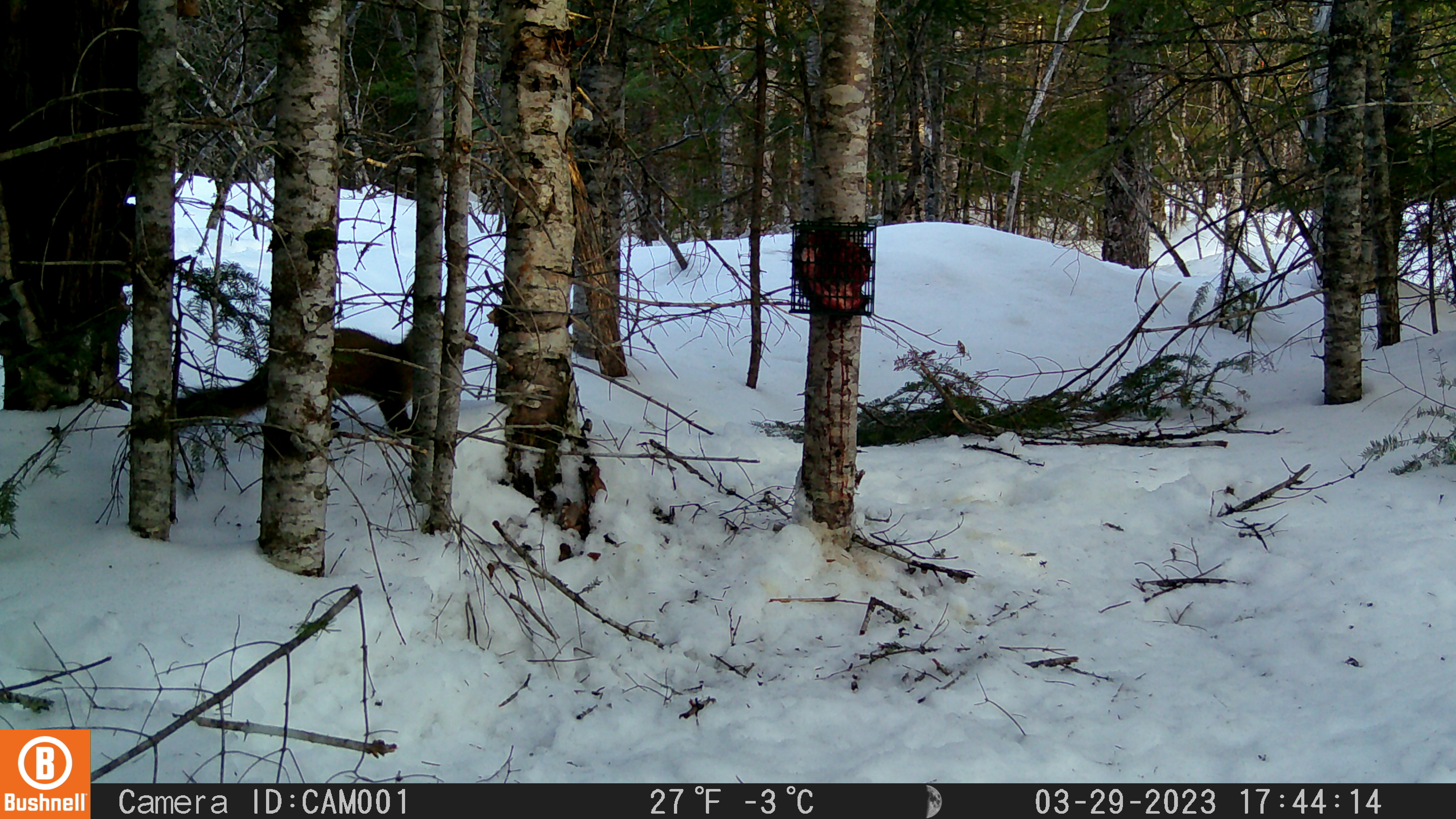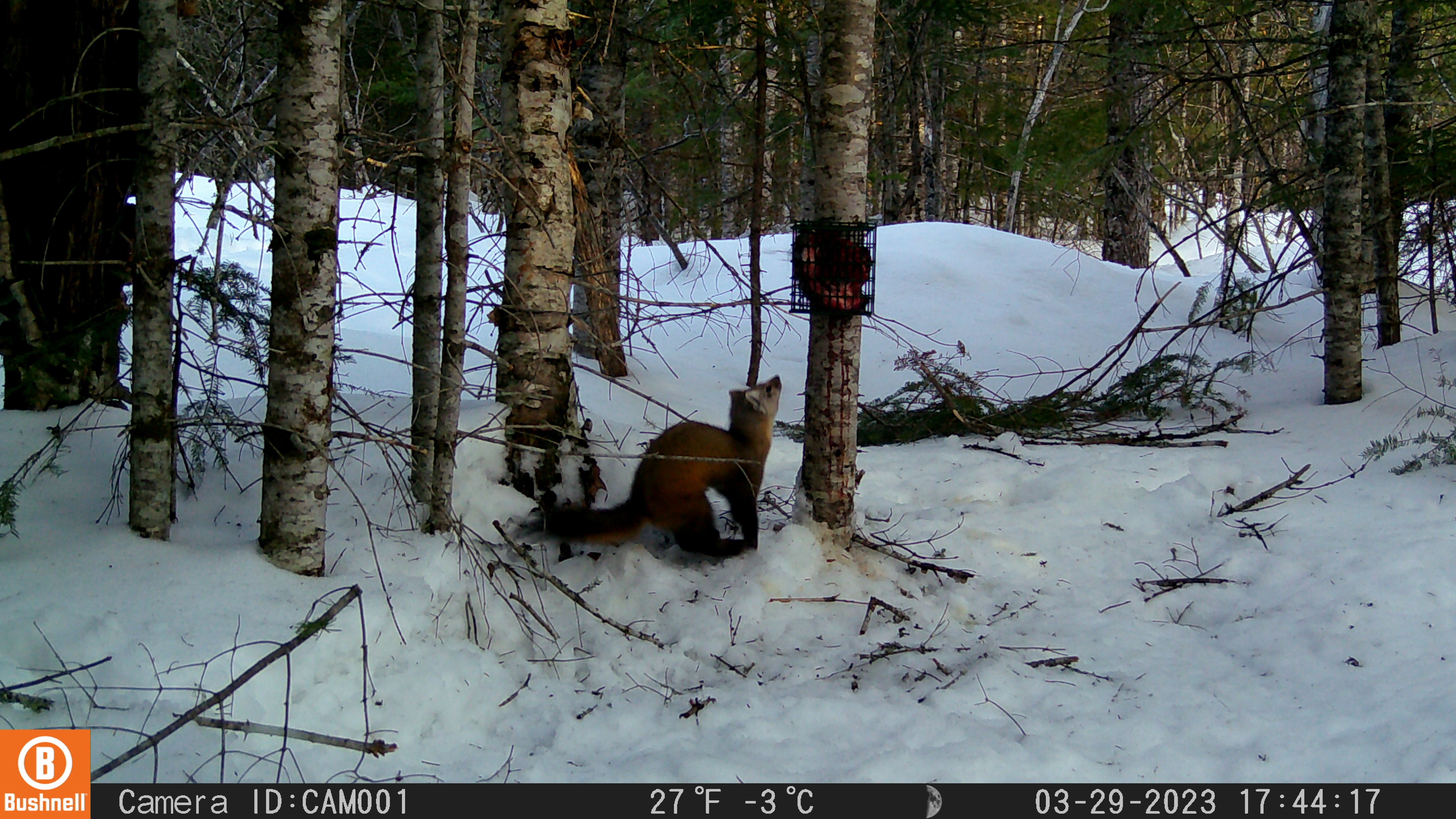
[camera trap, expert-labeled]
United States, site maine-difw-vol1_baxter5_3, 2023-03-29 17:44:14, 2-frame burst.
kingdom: Animalia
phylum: Chordata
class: Mammalia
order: Carnivora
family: Mustelidae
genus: Martes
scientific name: Martes americana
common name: american marten